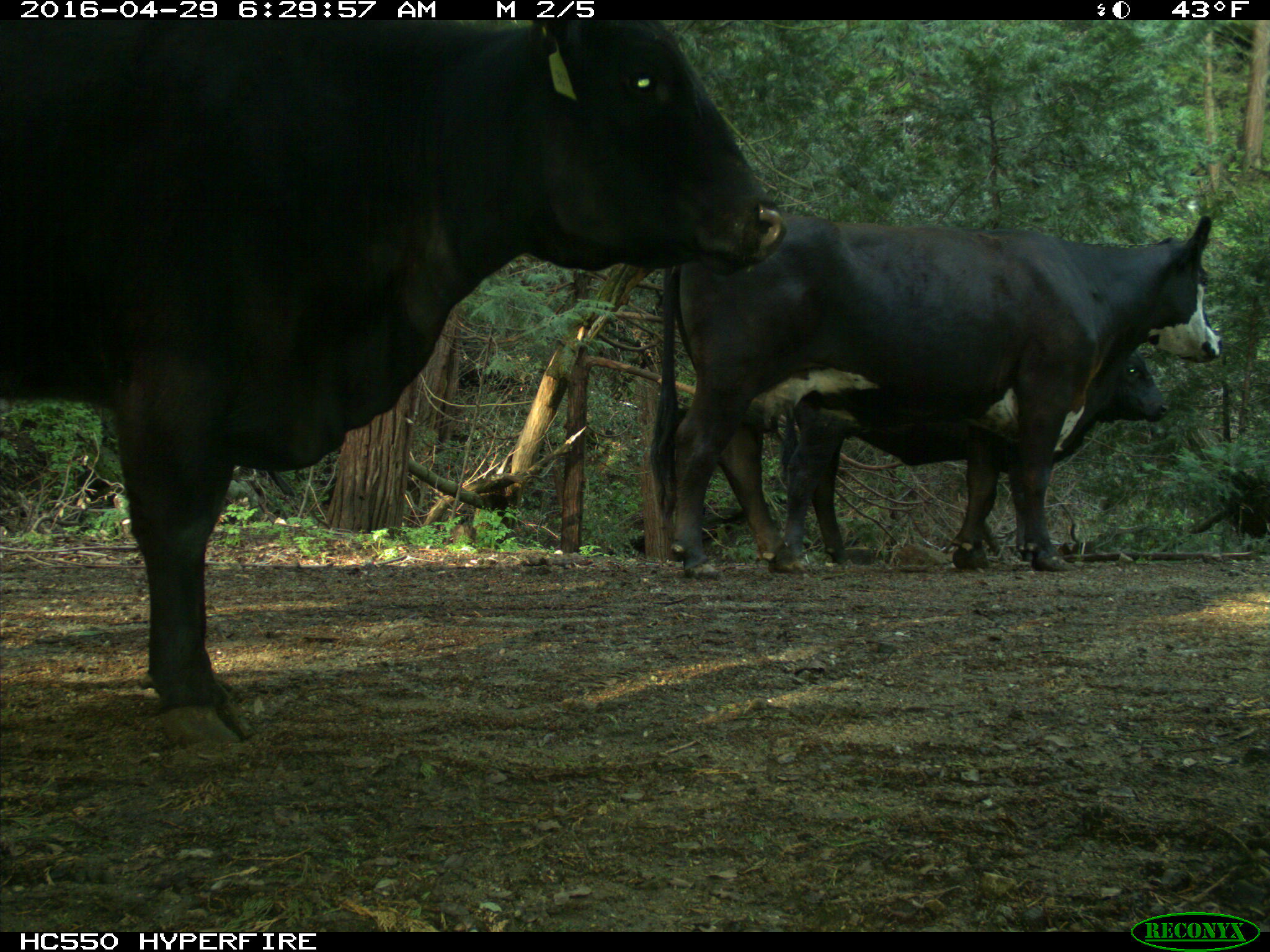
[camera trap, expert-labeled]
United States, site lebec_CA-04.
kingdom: Animalia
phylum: Chordata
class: Mammalia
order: Artiodactyla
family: Bovidae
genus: Bos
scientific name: Bos taurus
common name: domestic cow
Bos taurus (domestic cow).